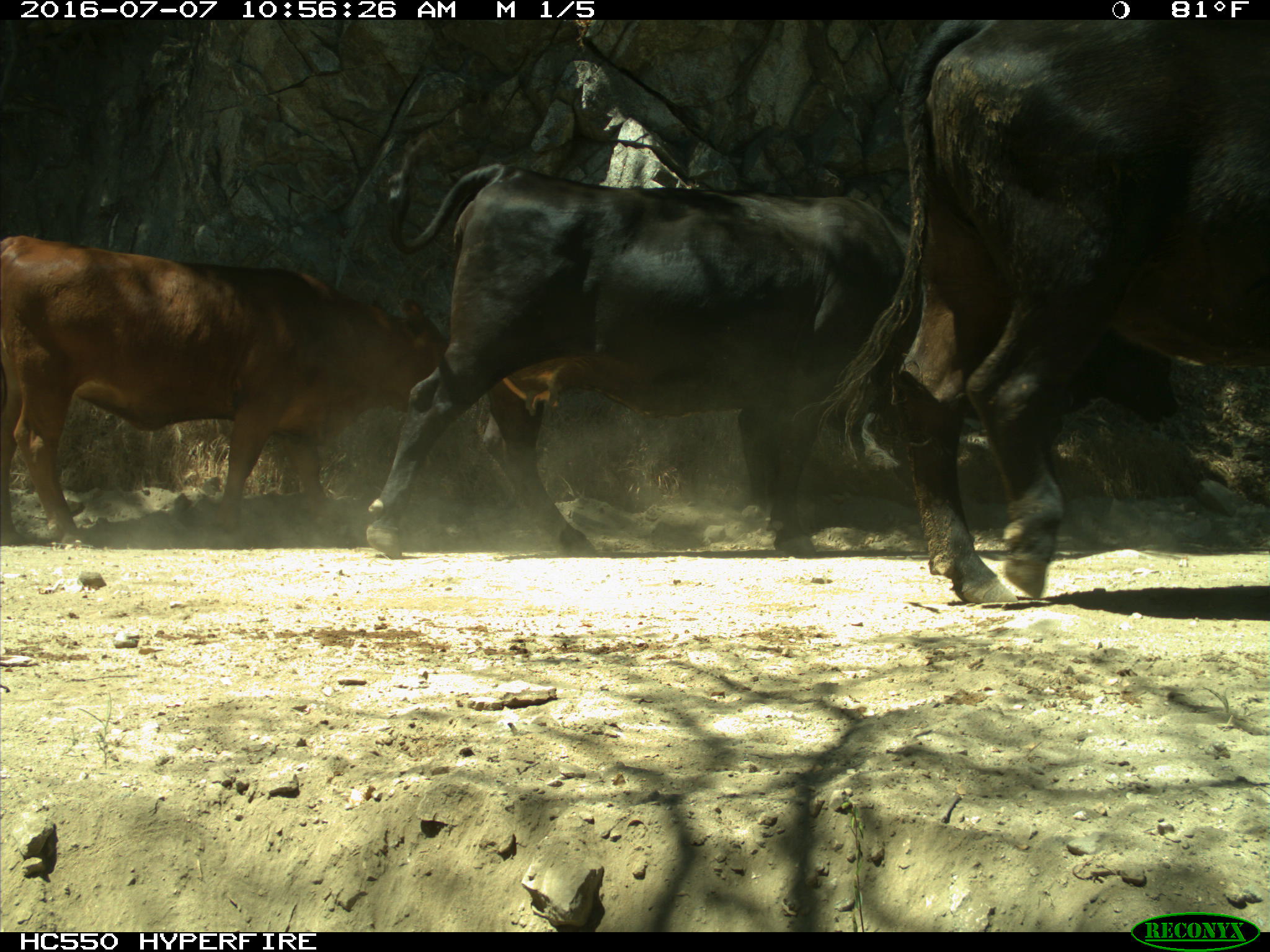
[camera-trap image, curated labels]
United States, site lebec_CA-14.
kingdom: Animalia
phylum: Chordata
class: Mammalia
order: Artiodactyla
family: Bovidae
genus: Bos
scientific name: Bos taurus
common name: domestic cow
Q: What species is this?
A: Bos taurus (domestic cow).